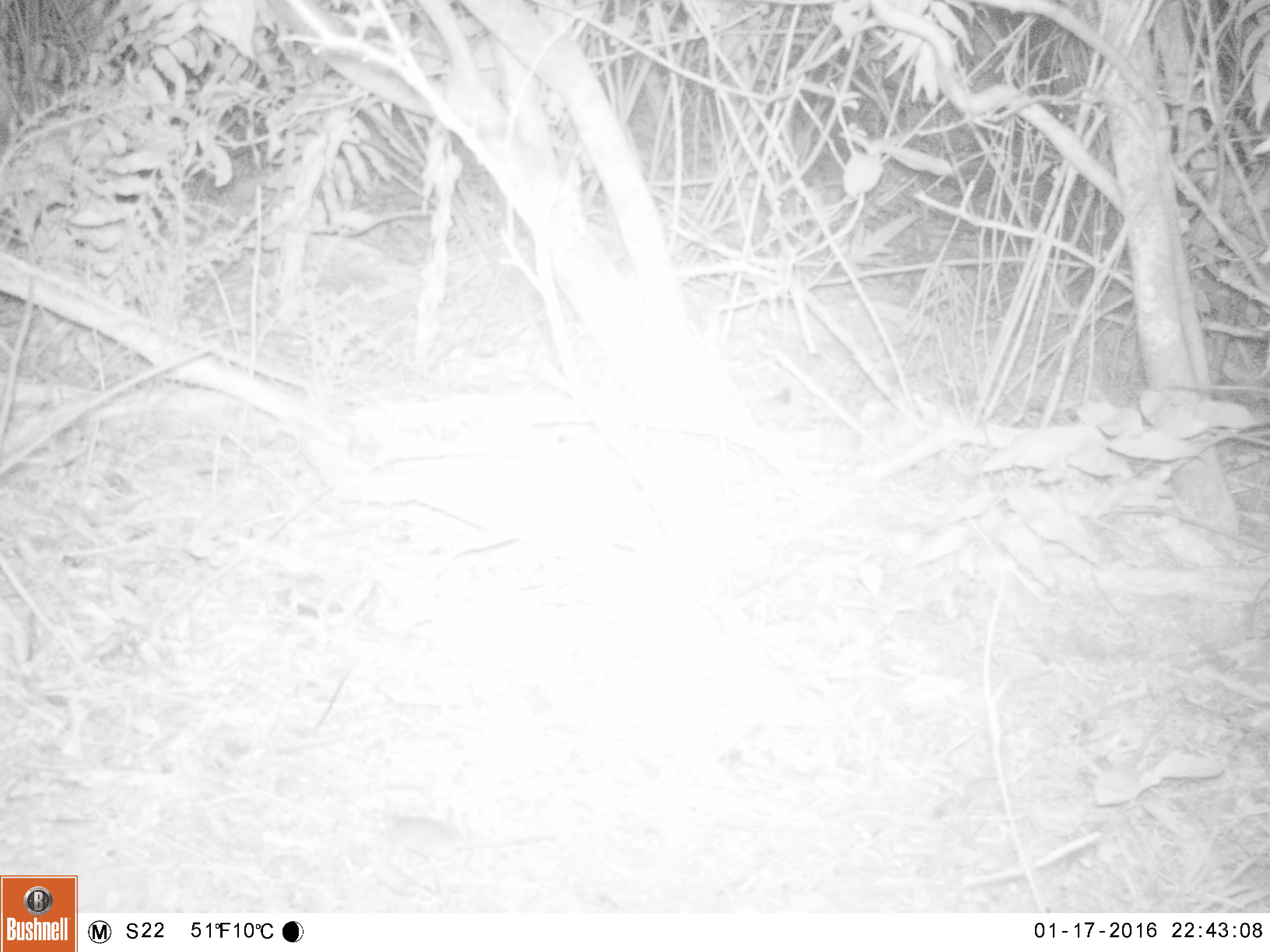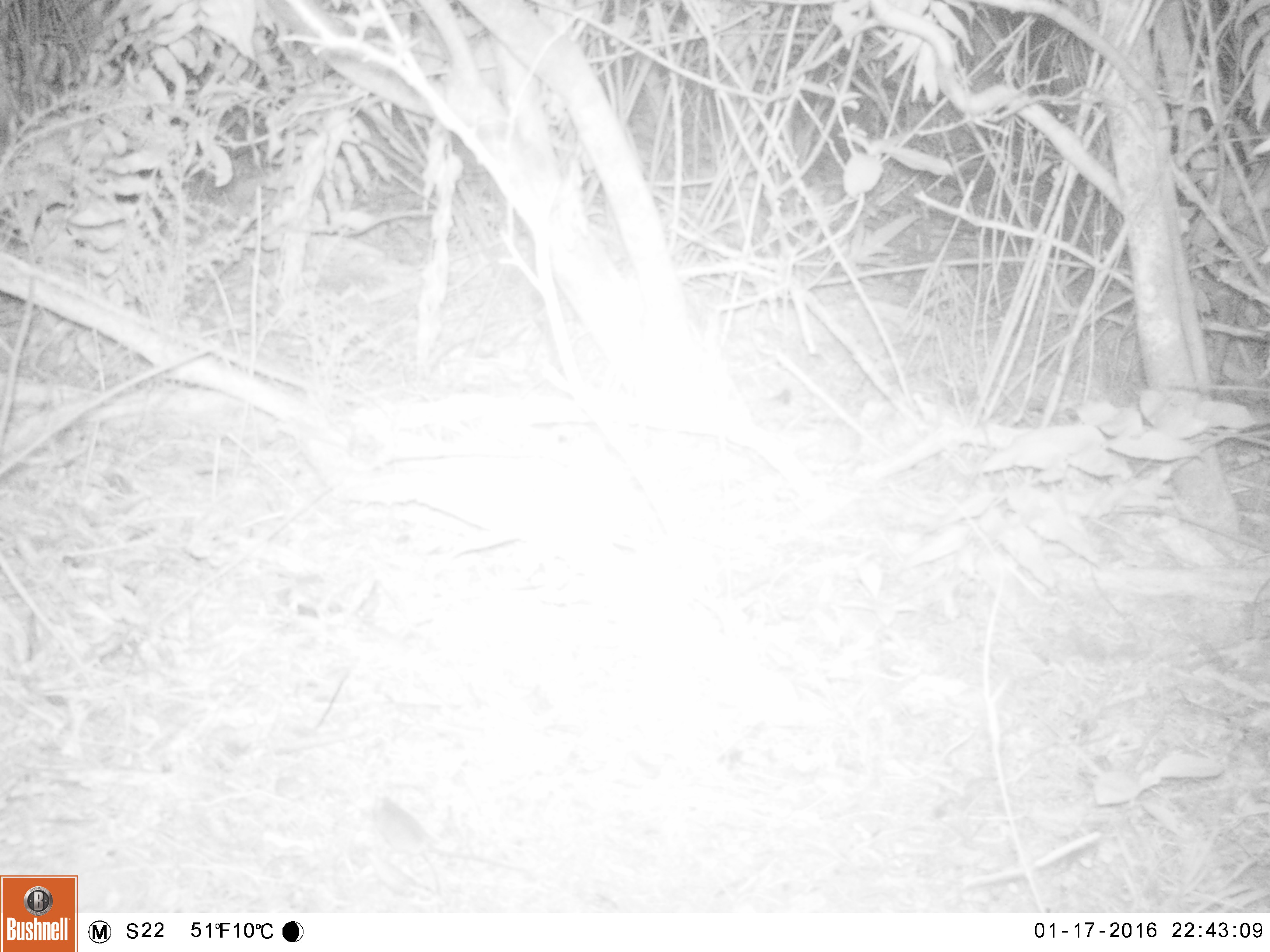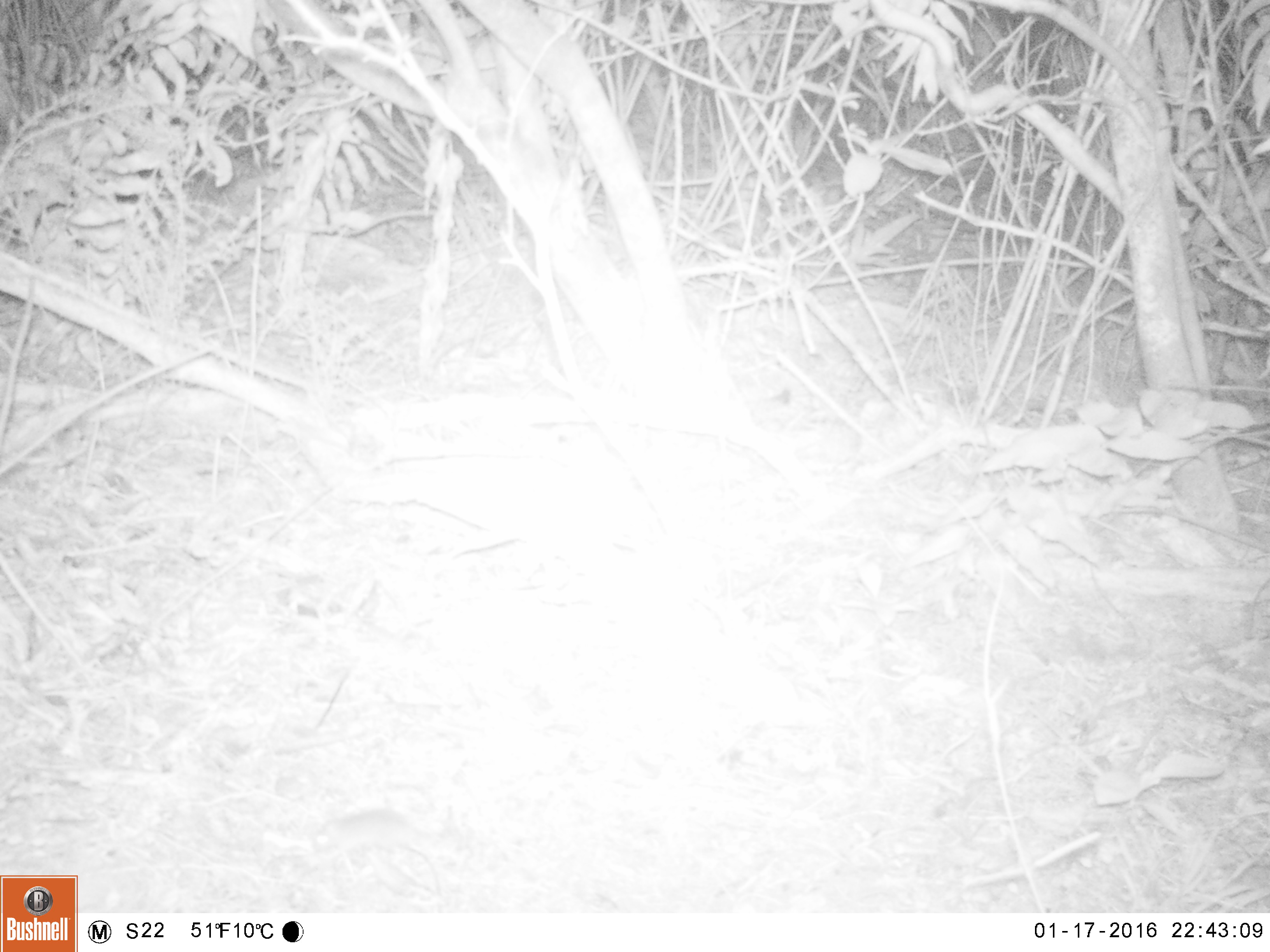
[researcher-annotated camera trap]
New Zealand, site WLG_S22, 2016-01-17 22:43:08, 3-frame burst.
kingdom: Animalia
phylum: Chordata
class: Mammalia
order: Rodentia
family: Muridae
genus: Mus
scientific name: Mus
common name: mouse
Mouse (Mus).